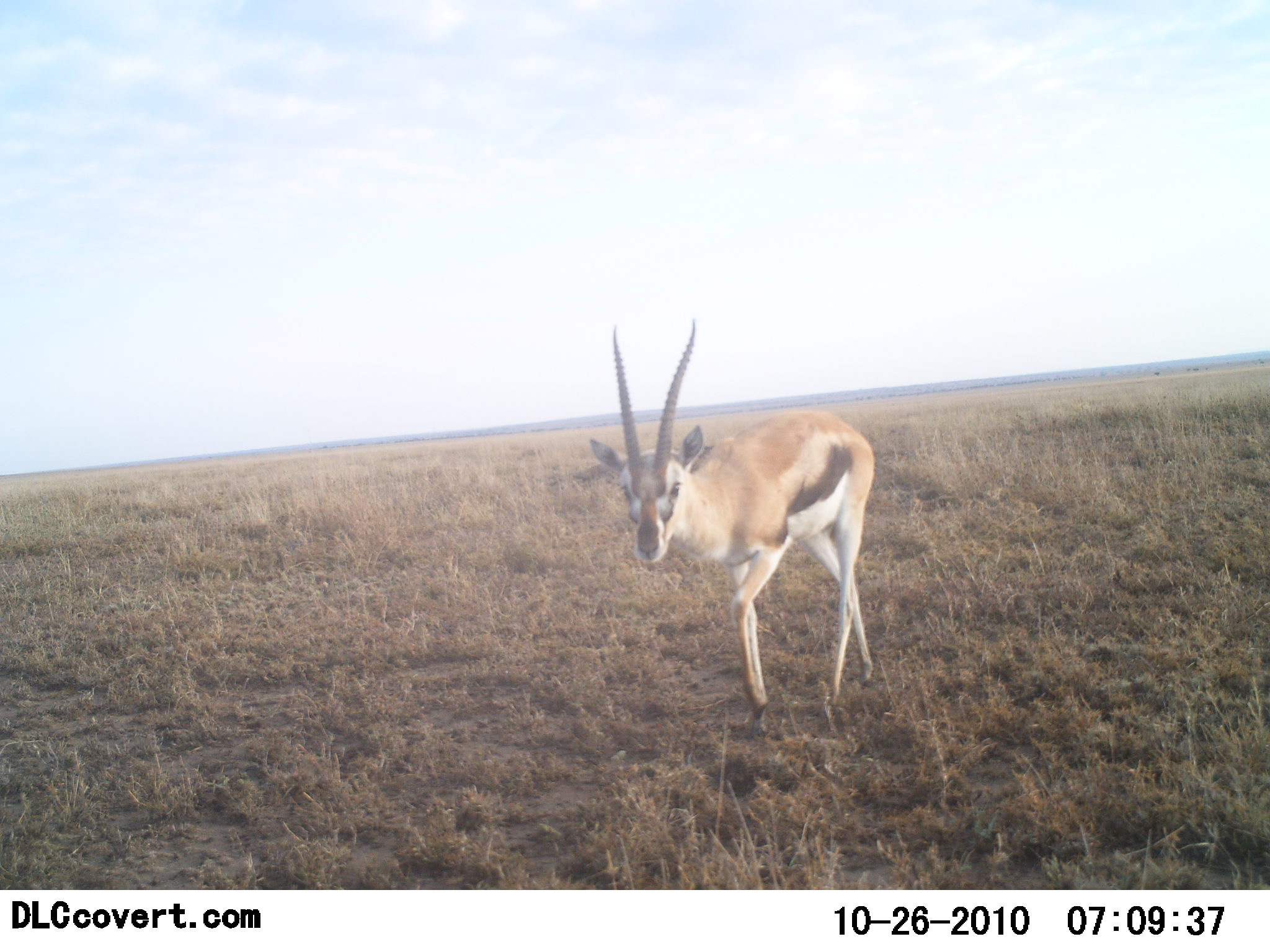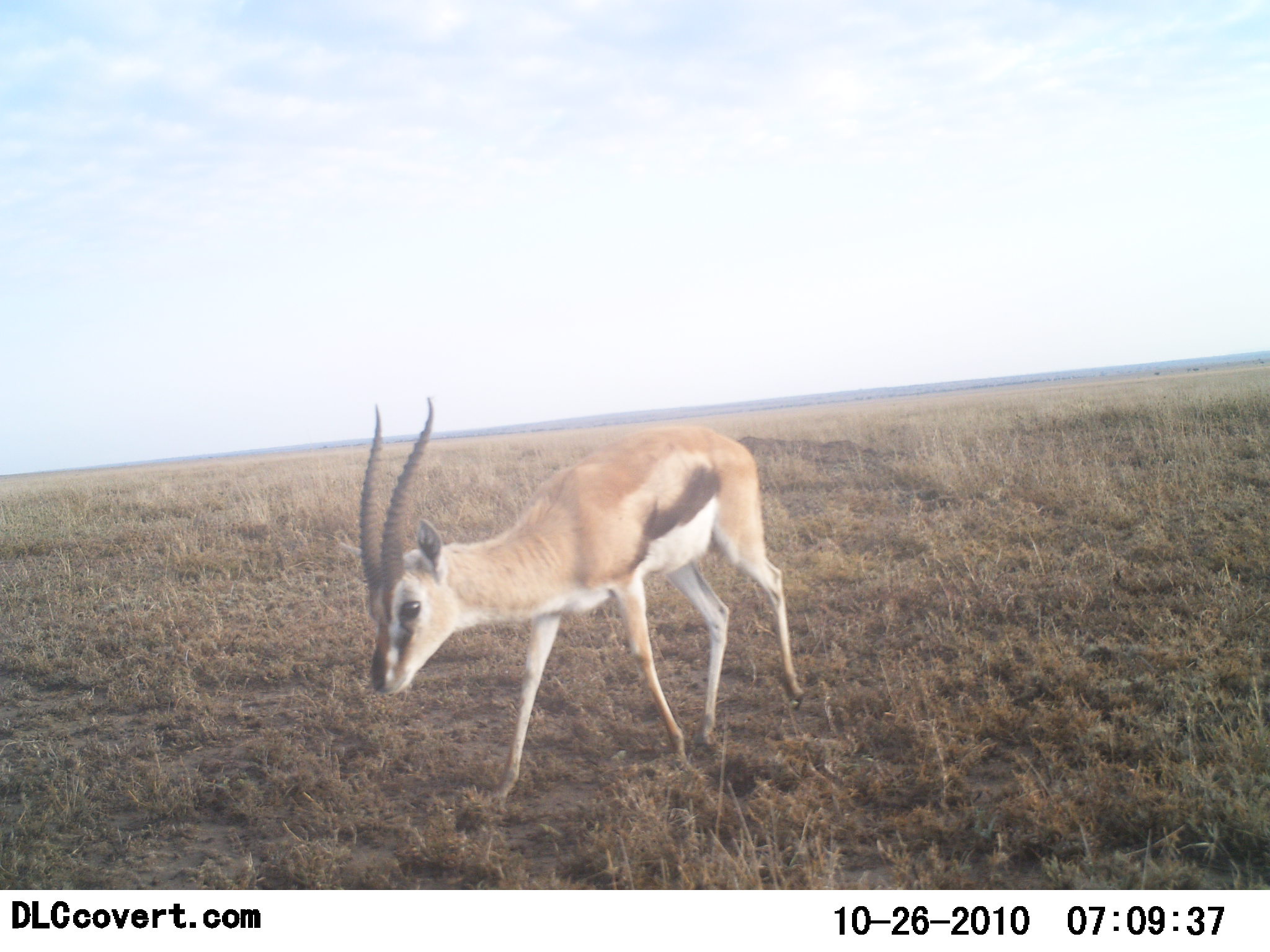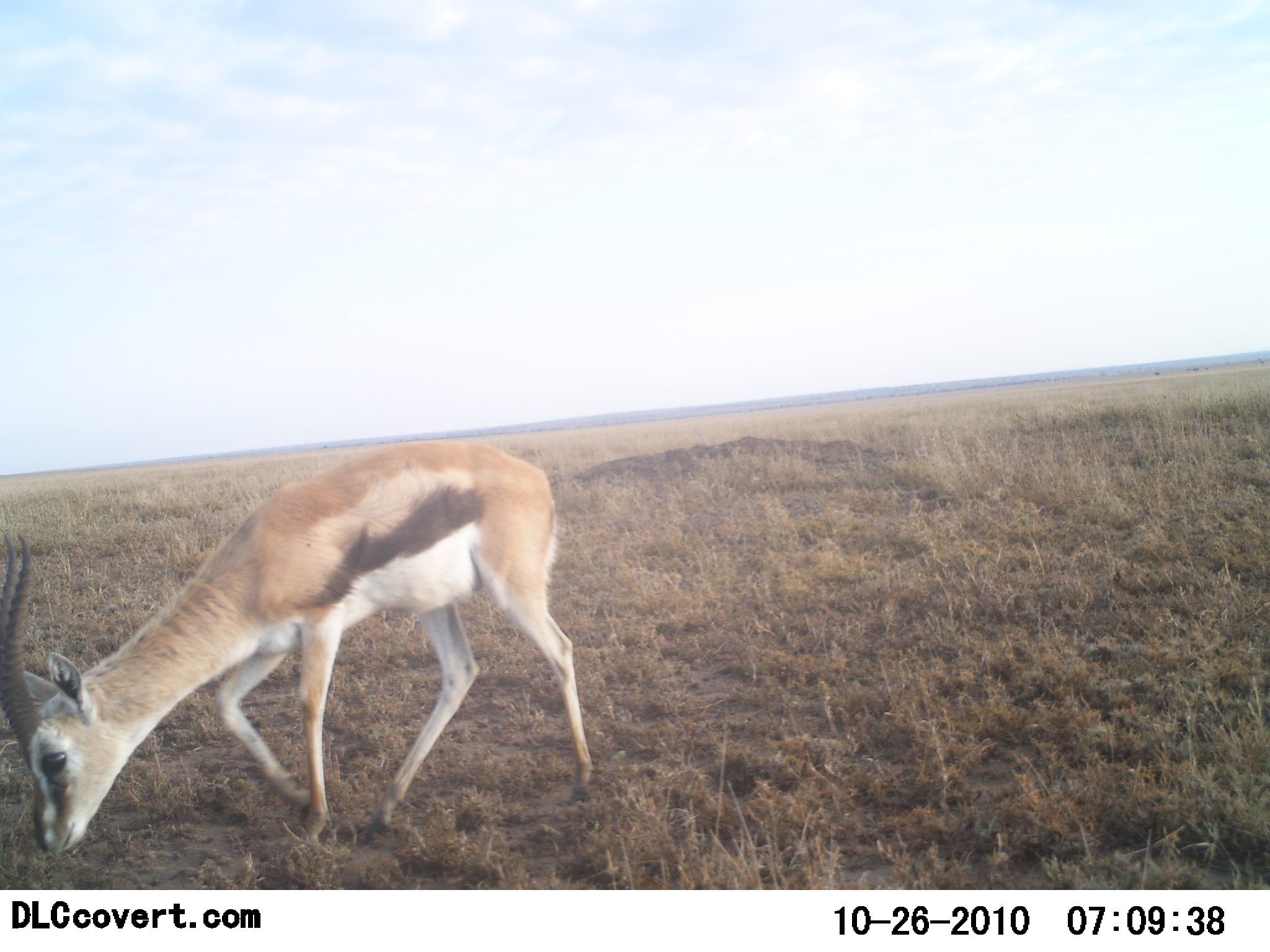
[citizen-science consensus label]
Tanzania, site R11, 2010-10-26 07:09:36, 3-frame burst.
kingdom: Animalia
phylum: Chordata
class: Mammalia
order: Artiodactyla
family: Bovidae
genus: Eudorcas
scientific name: Eudorcas thomsonii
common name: thomson's gazelle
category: gazellethomsons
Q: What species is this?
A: Gazellethomsons (thomson's gazelle) (Eudorcas thomsonii).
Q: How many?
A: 1.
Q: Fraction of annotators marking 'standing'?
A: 0%.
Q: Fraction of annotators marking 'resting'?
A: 0%.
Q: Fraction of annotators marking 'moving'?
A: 100%.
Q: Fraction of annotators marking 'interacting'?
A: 0%.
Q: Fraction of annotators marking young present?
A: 0%.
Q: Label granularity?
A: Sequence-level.